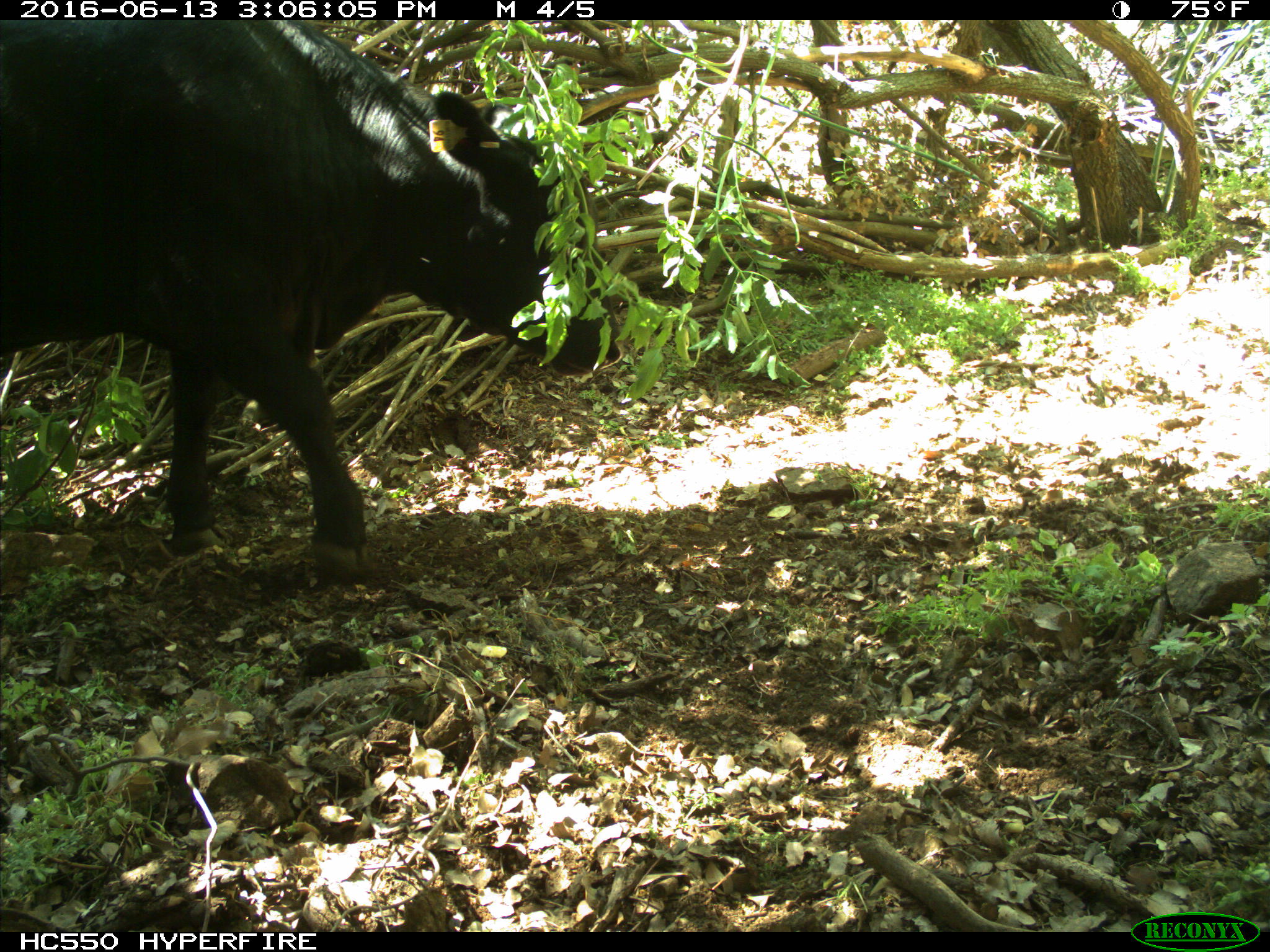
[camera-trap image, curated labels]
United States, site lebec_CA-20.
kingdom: Animalia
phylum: Chordata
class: Mammalia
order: Artiodactyla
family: Bovidae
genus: Bos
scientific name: Bos taurus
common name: domestic cow